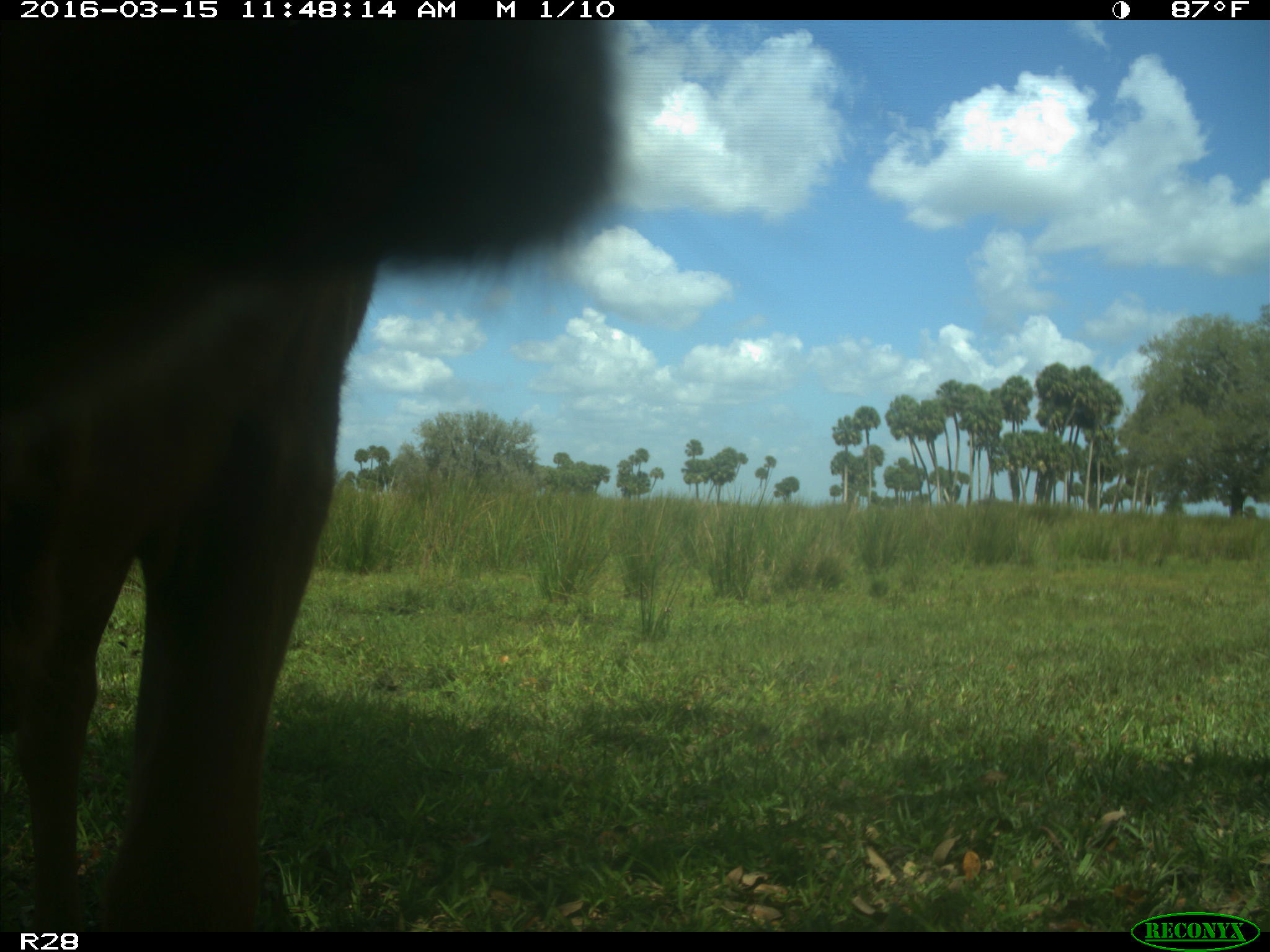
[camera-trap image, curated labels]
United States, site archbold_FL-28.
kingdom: Animalia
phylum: Chordata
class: Mammalia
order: Artiodactyla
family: Bovidae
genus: Bos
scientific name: Bos taurus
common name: domestic cow